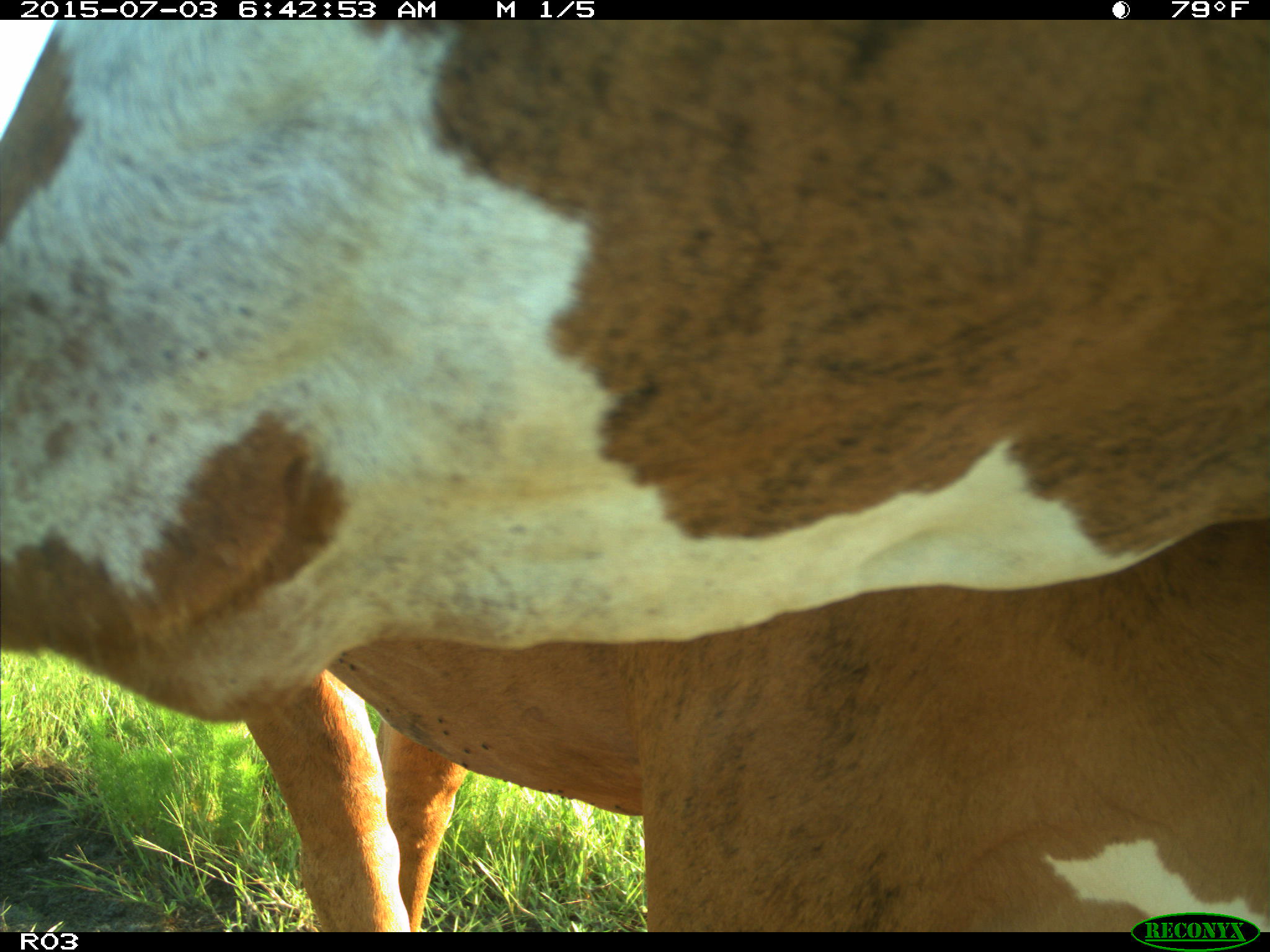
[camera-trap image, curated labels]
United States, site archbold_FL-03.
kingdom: Animalia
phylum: Chordata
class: Mammalia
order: Artiodactyla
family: Bovidae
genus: Bos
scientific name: Bos taurus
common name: domestic cow